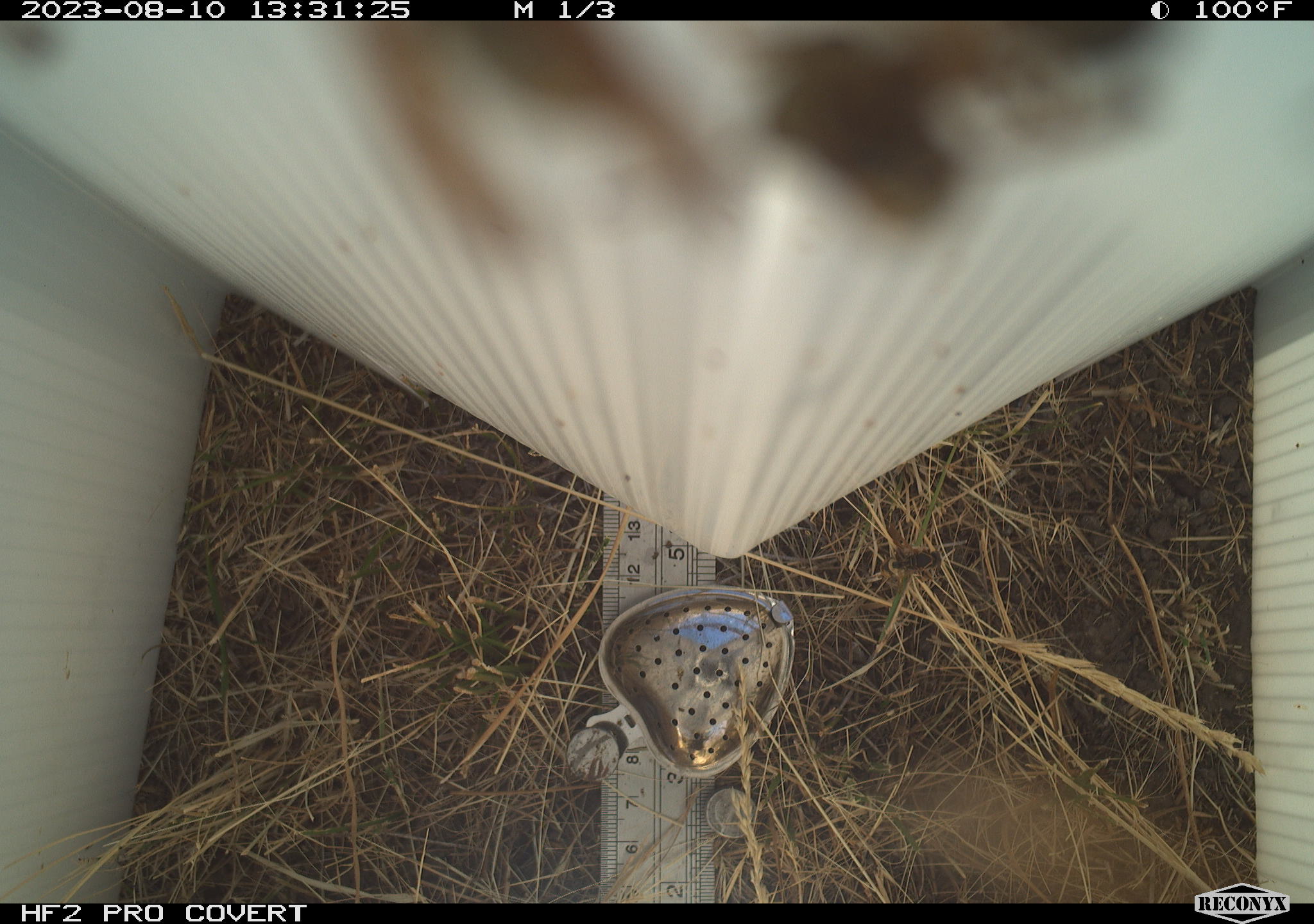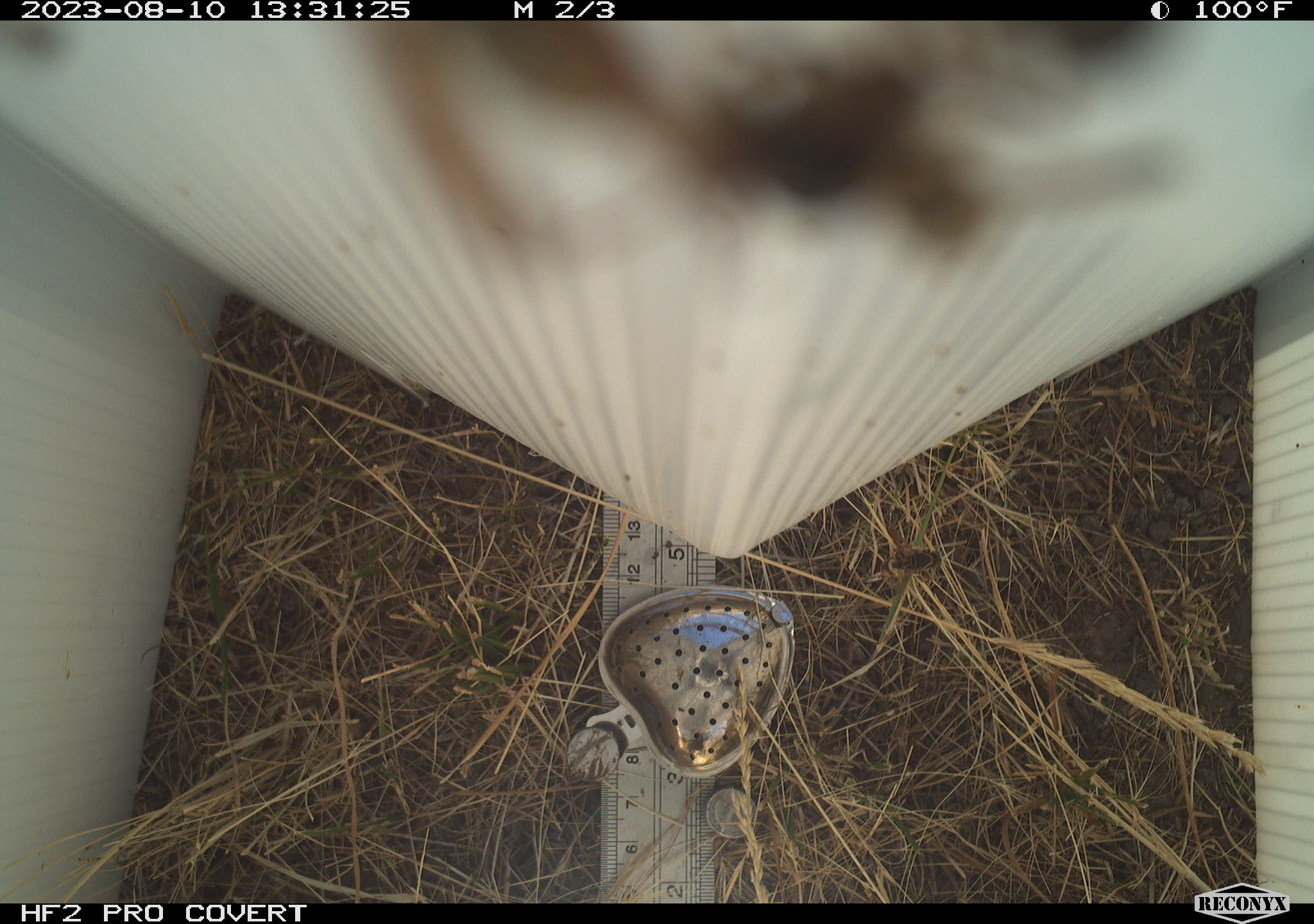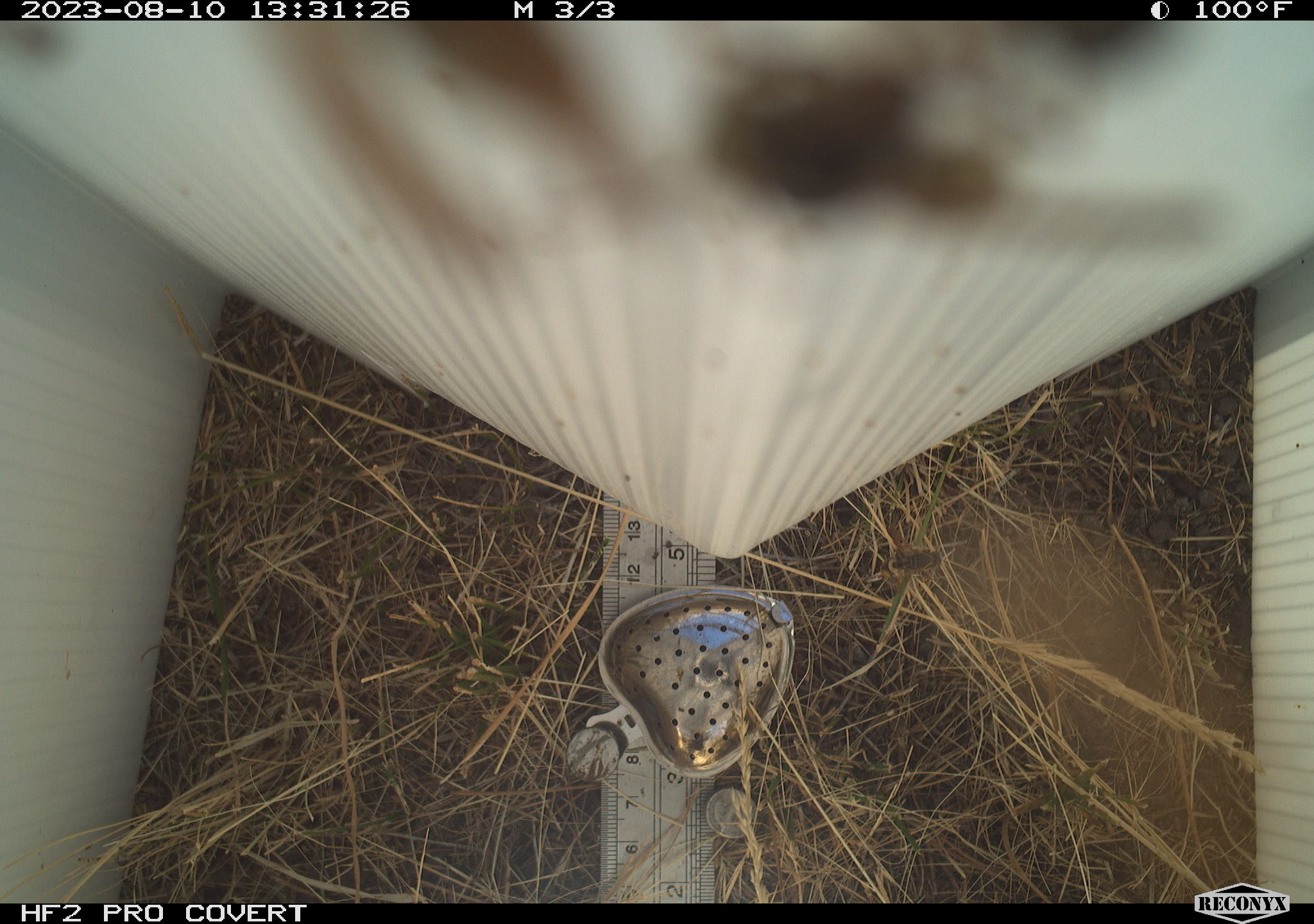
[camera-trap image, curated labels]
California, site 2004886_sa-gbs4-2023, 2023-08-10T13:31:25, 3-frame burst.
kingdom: Animalia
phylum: Arthropoda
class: Insecta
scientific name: Insecta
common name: insect